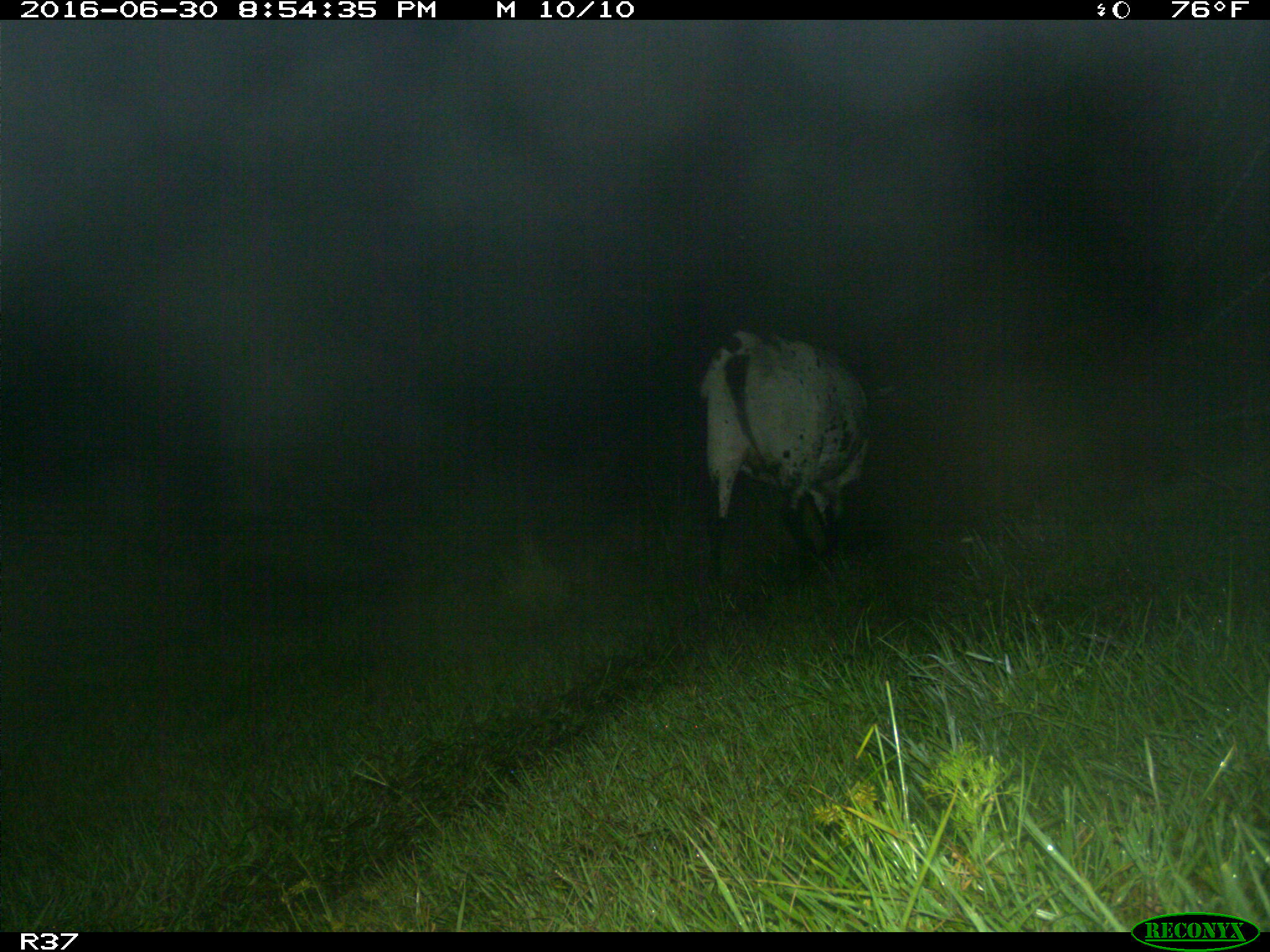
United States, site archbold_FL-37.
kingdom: Animalia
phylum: Chordata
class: Mammalia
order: Artiodactyla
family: Bovidae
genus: Bos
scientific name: Bos taurus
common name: domestic cow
Bos taurus (domestic cow).